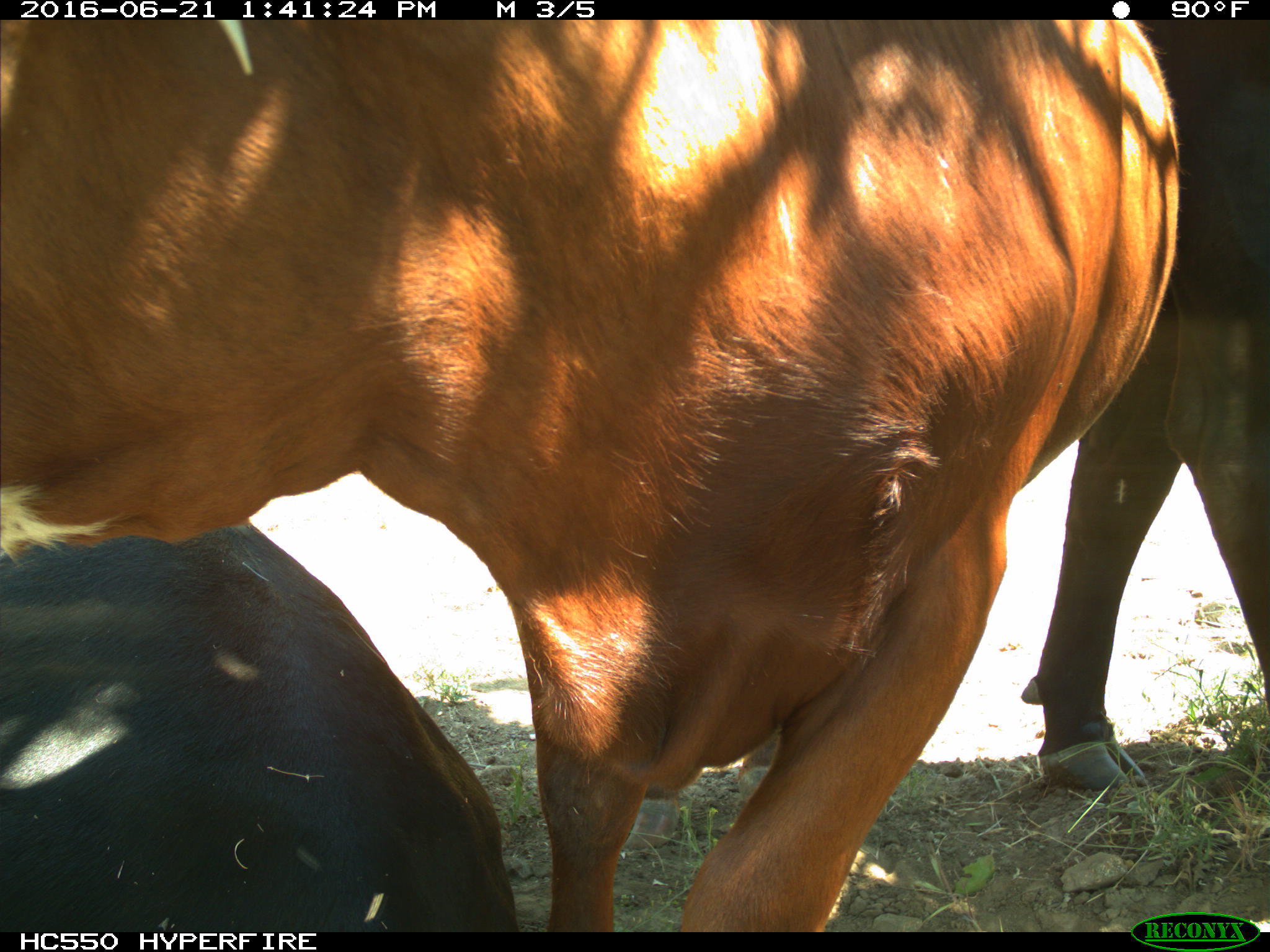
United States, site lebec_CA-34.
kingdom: Animalia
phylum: Chordata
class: Mammalia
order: Artiodactyla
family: Bovidae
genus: Bos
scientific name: Bos taurus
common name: domestic cow